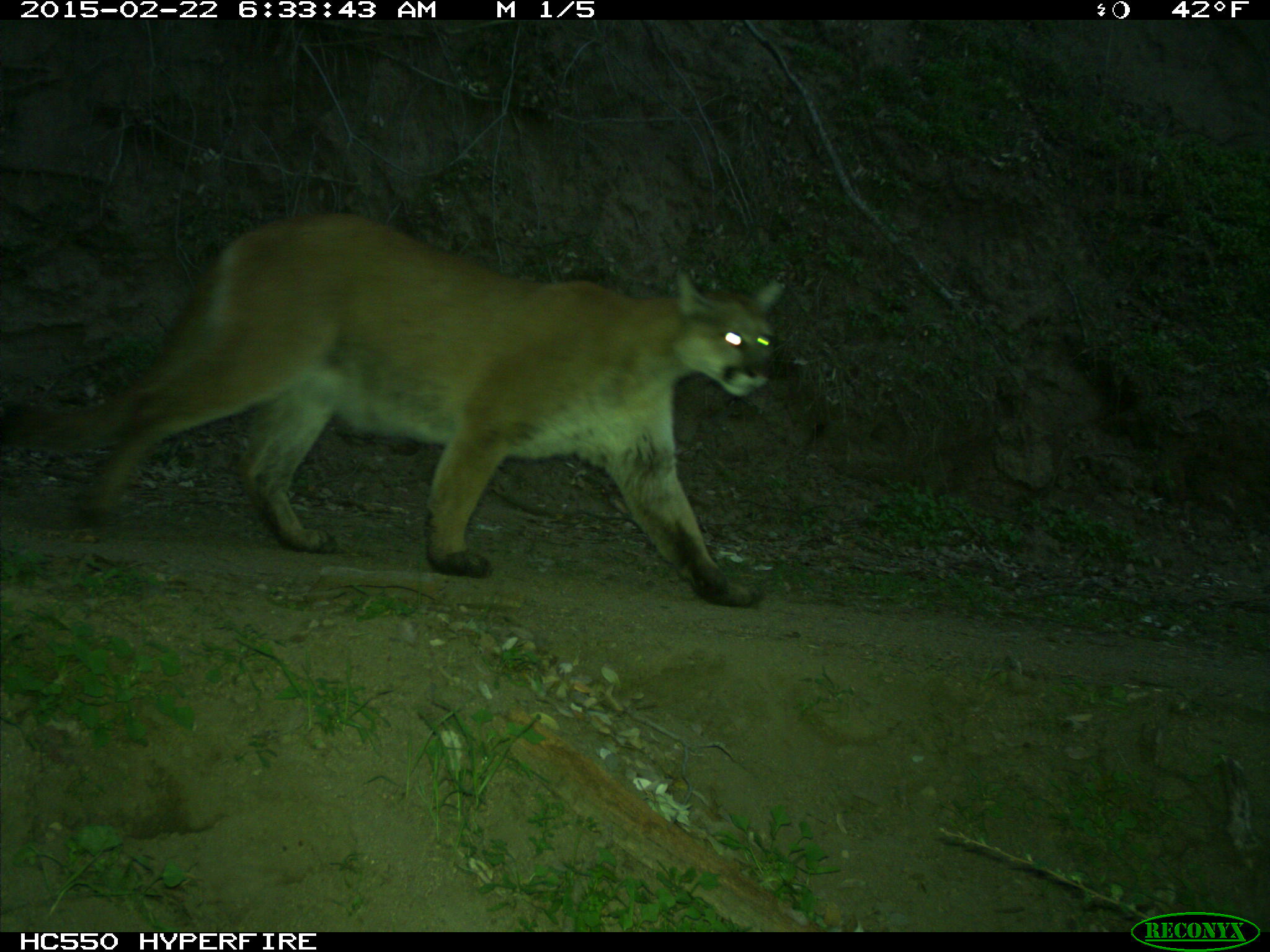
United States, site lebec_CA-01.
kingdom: Animalia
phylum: Chordata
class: Mammalia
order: Carnivora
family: Felidae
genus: Puma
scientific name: Puma concolor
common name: mountain lion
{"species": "Puma concolor (mountain lion)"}